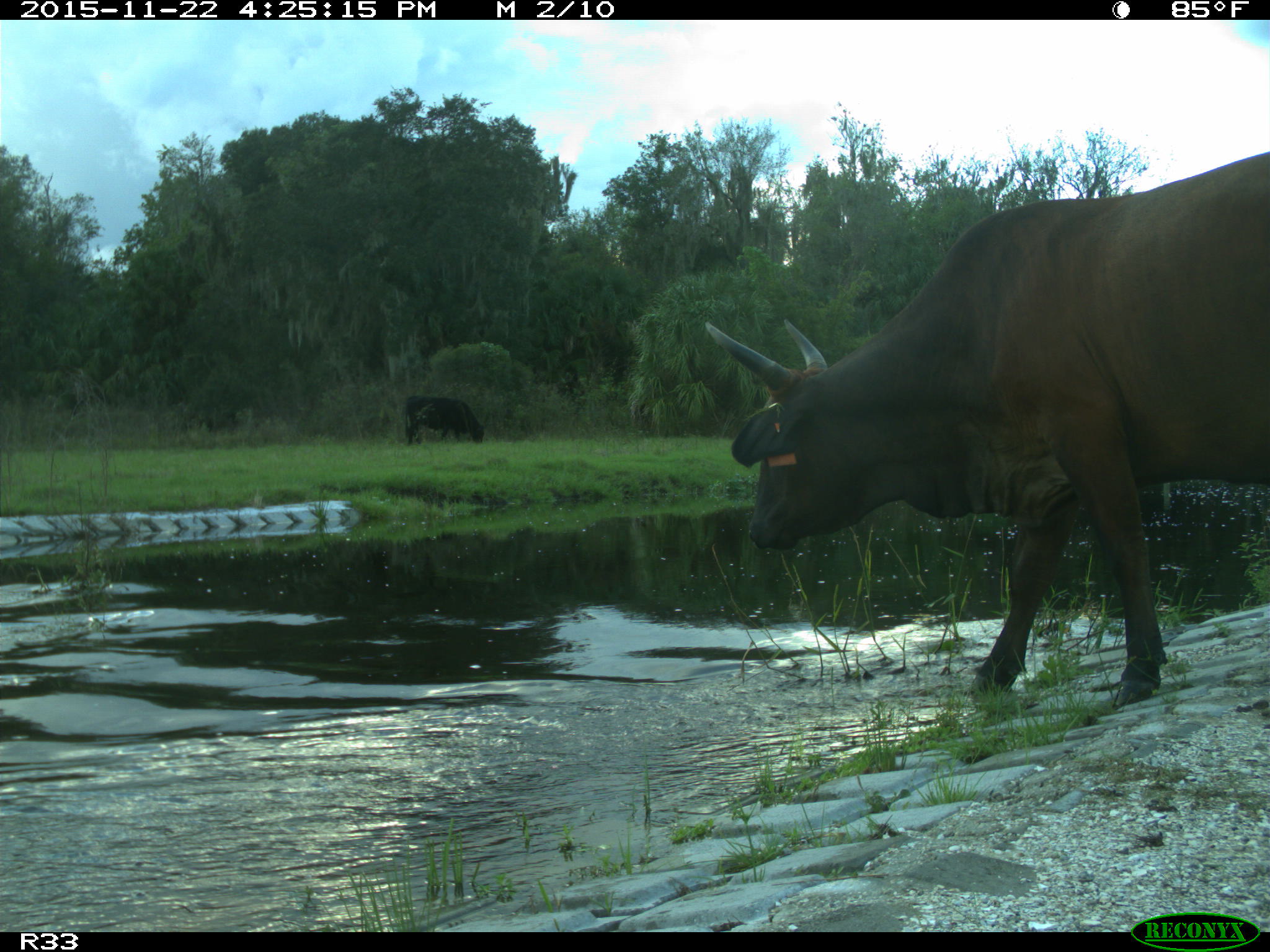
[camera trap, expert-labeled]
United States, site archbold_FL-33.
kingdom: Animalia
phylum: Chordata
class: Mammalia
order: Artiodactyla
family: Bovidae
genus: Bos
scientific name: Bos taurus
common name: domestic cow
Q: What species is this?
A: Bos taurus (domestic cow).